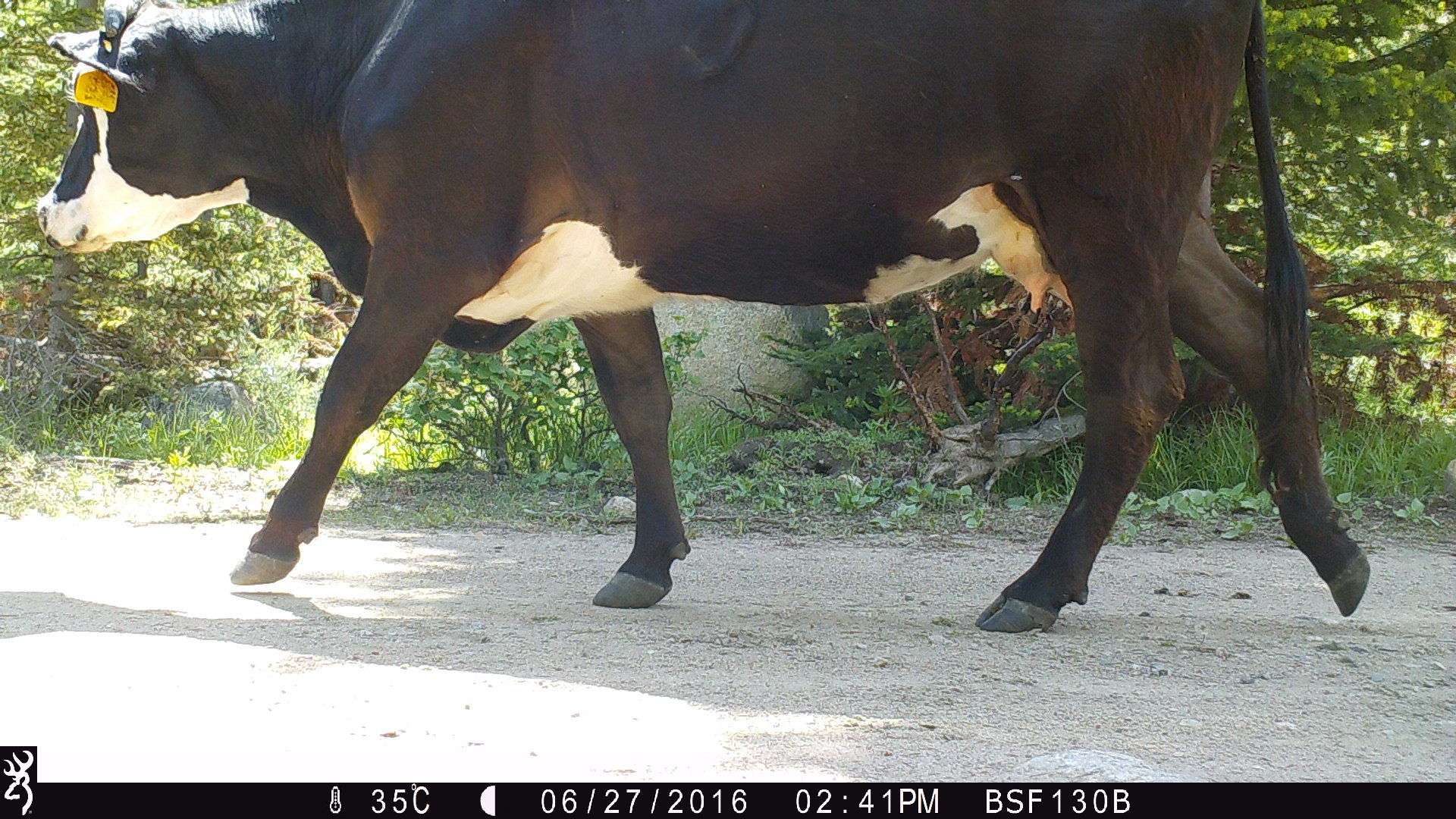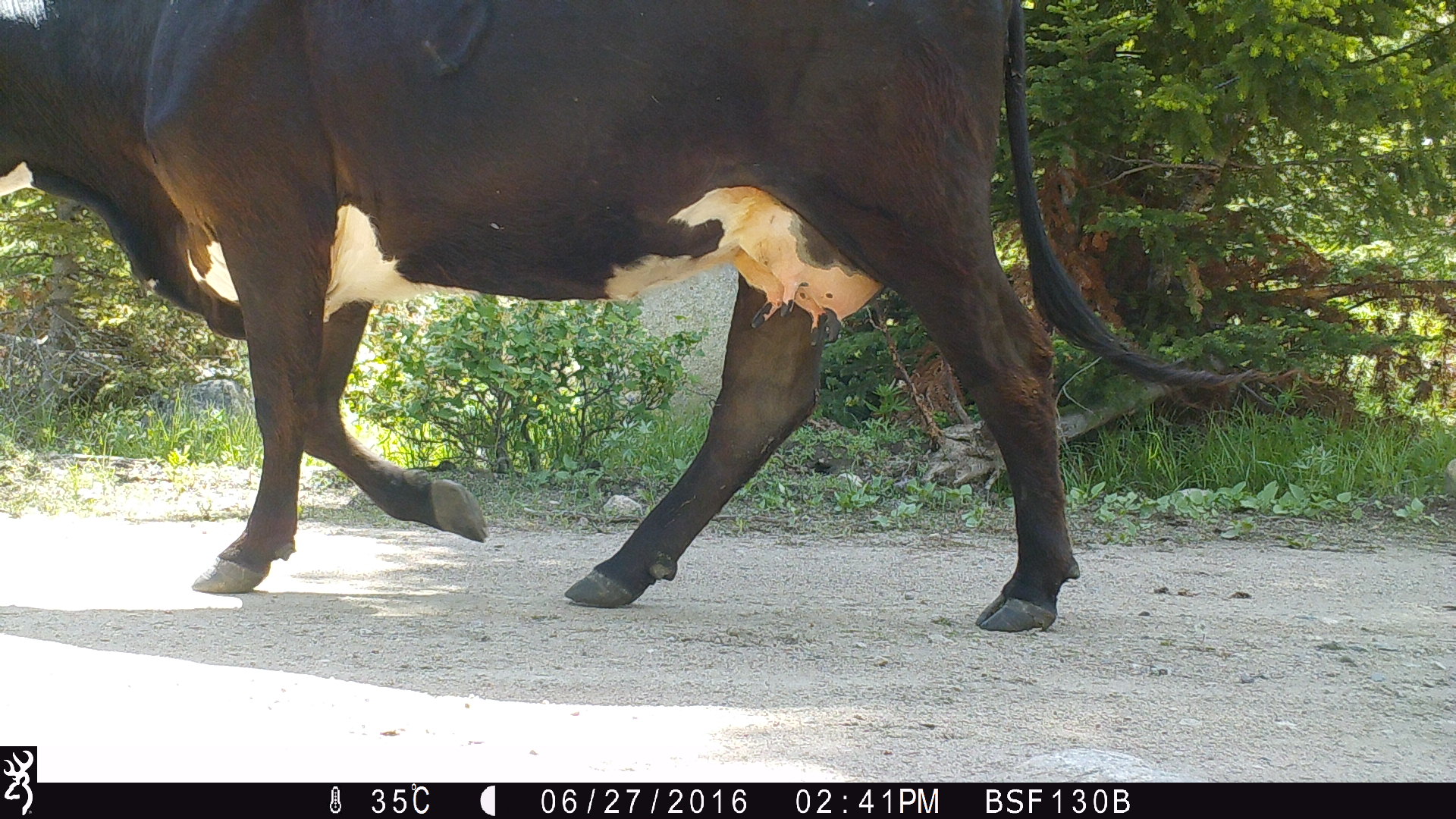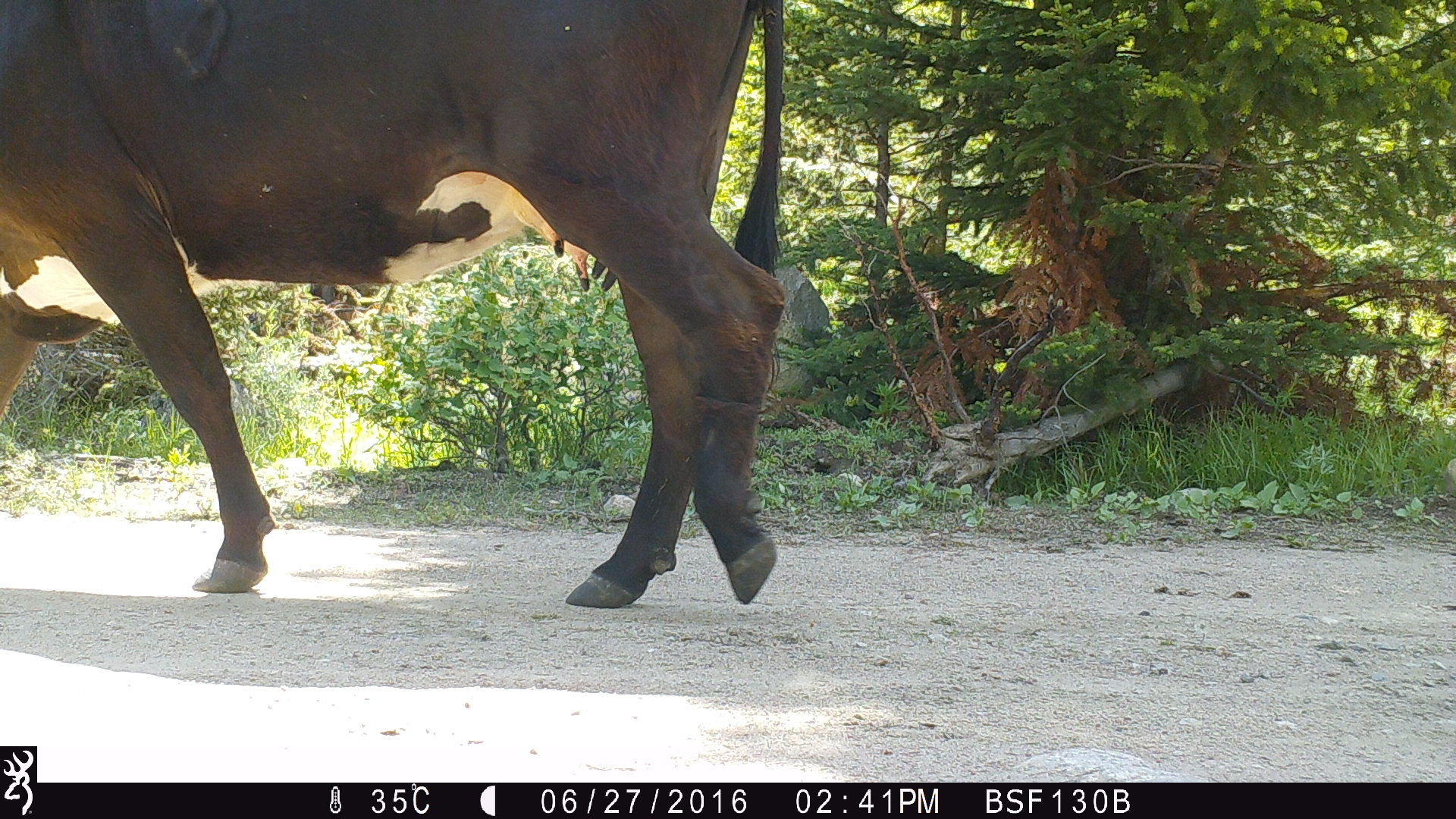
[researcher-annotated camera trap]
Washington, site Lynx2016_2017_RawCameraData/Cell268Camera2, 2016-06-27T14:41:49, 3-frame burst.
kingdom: Animalia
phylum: Chordata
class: Mammalia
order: Artiodactyla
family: Bovidae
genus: Bos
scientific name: Bos taurus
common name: domestic cattle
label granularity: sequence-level